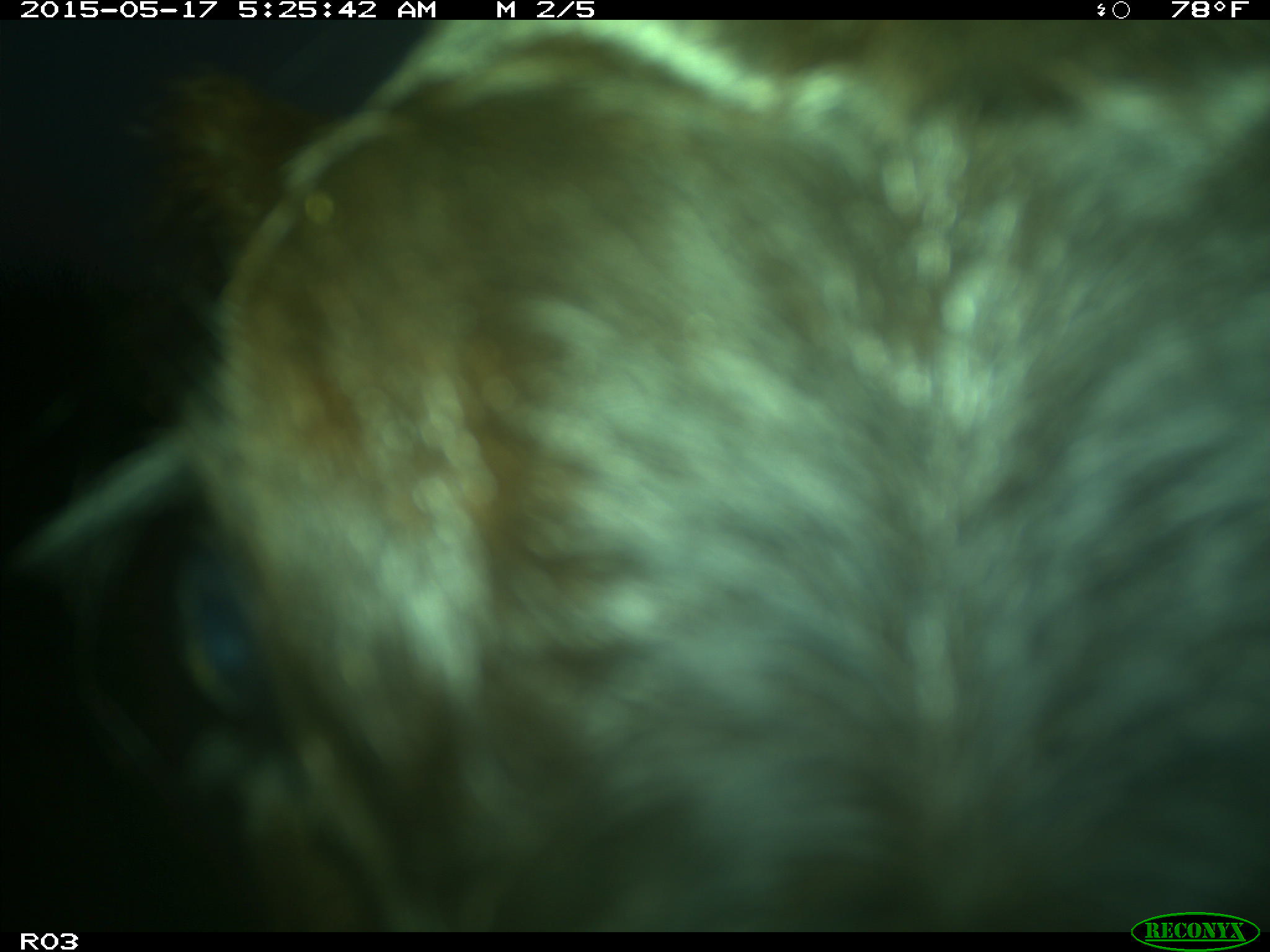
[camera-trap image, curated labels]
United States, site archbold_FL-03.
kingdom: Animalia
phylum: Chordata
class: Mammalia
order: Artiodactyla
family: Bovidae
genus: Bos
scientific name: Bos taurus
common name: domestic cow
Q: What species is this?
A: Bos taurus (domestic cow).